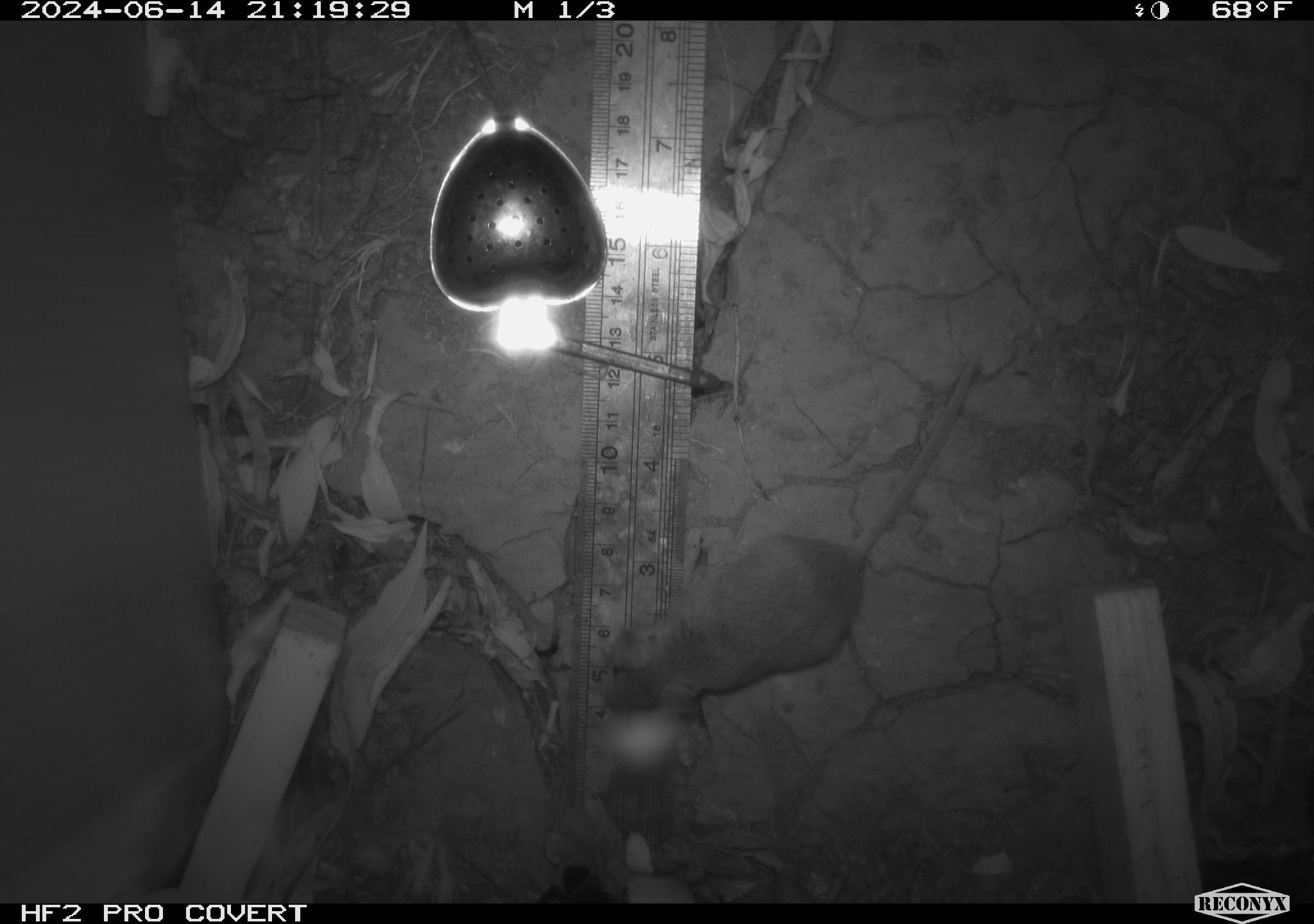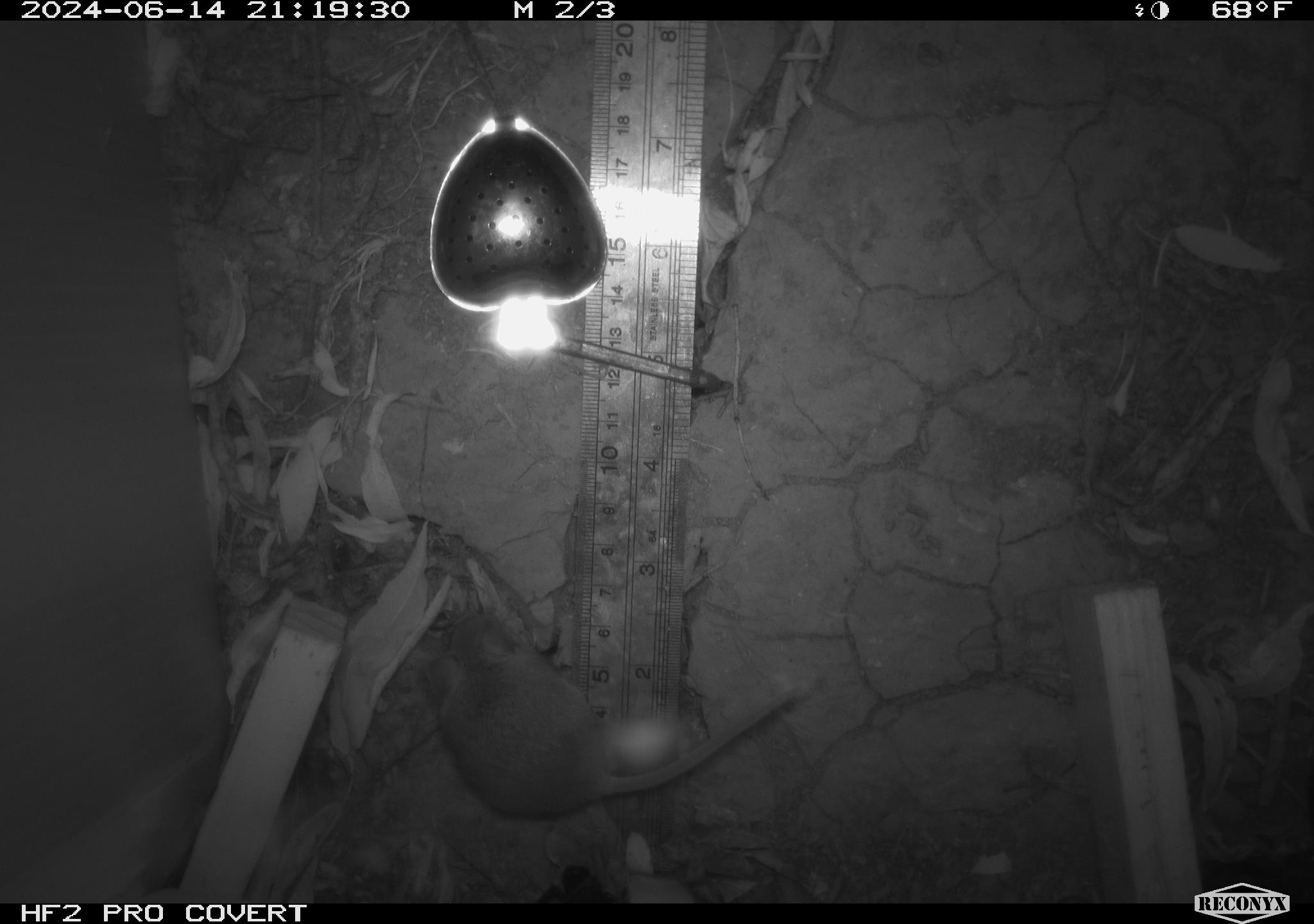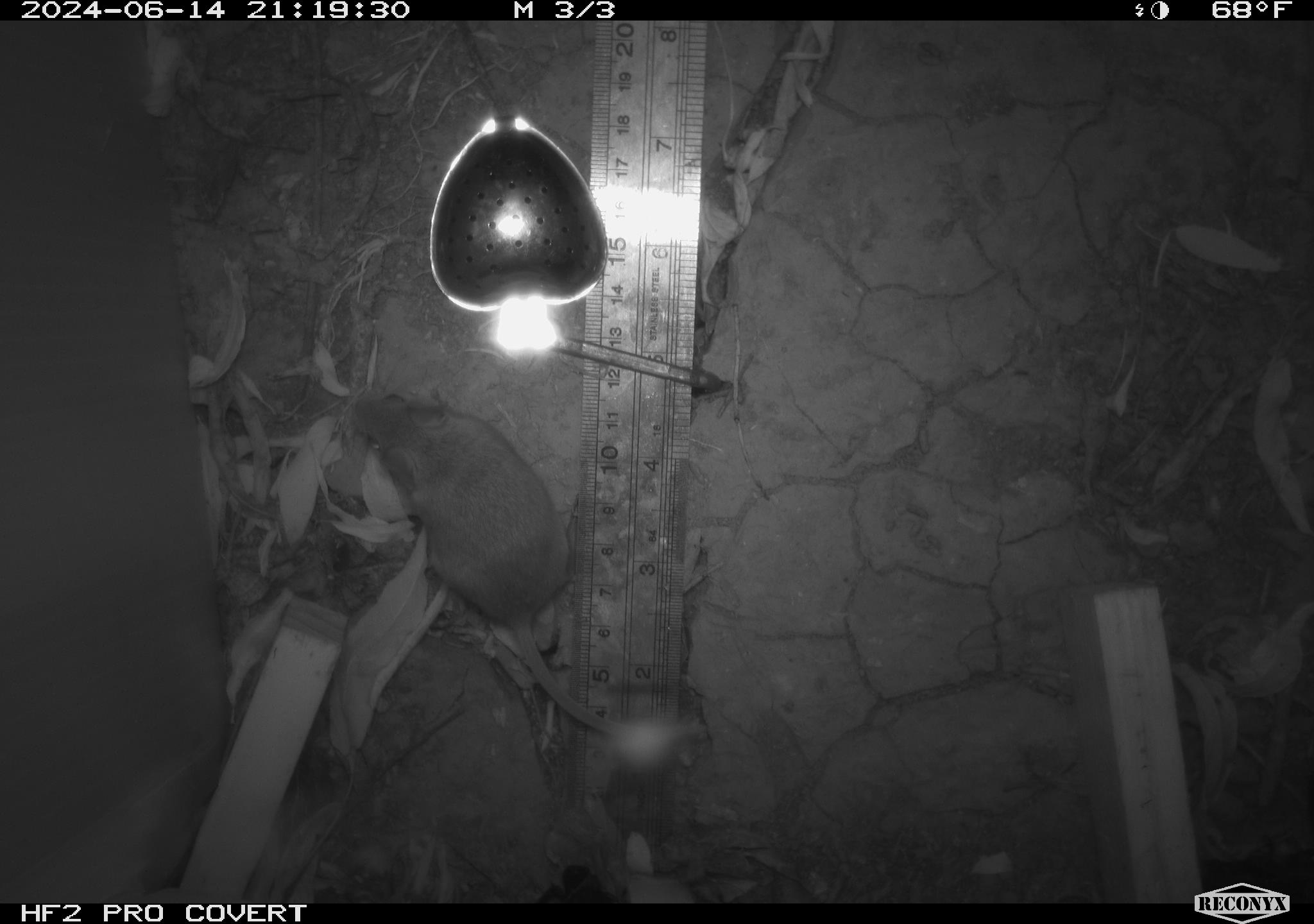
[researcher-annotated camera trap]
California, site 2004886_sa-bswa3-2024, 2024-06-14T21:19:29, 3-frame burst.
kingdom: Animalia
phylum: Chordata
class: Mammalia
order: Rodentia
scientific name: Rodentia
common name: mouse species